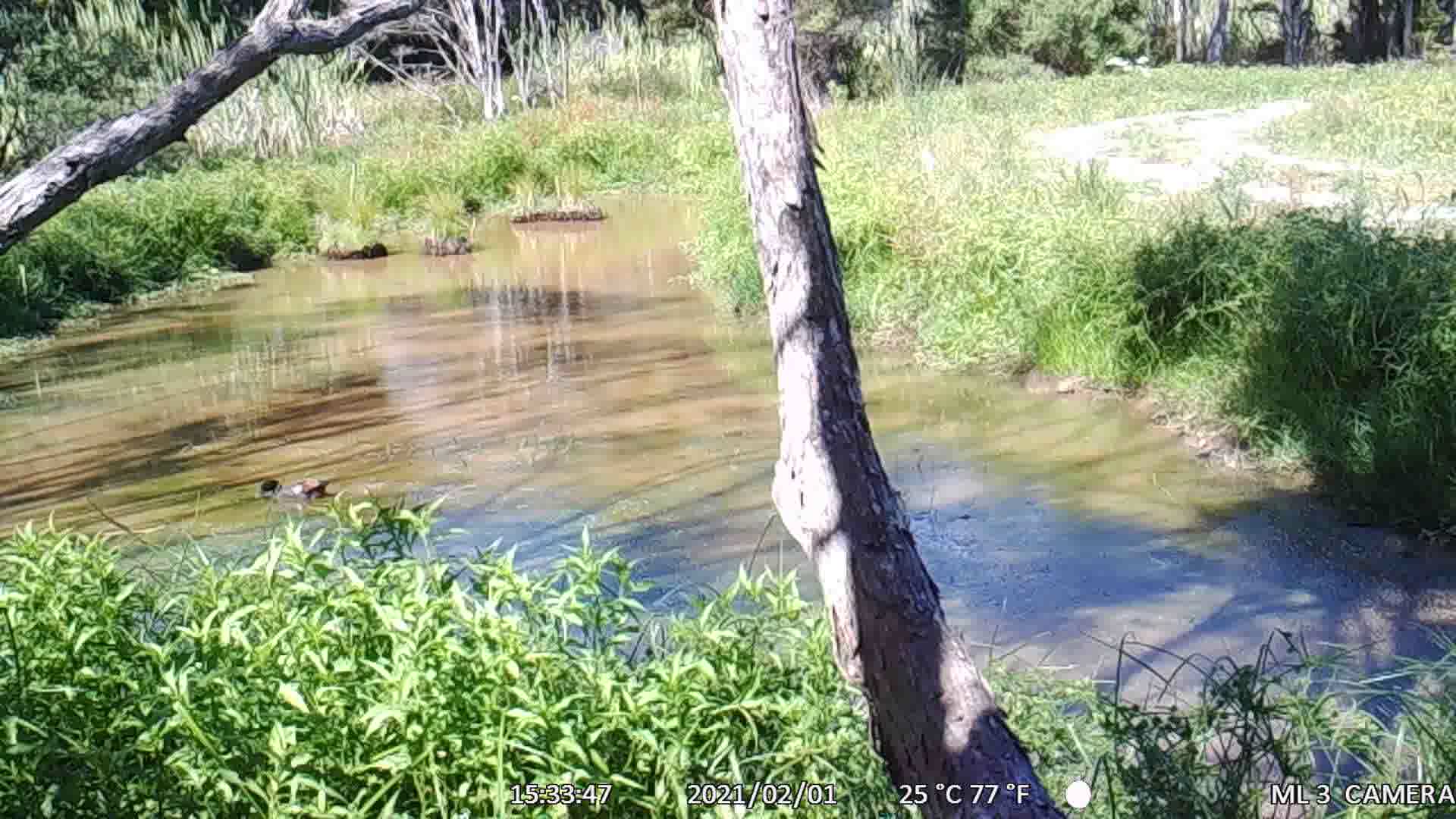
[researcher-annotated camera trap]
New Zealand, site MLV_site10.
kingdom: Animalia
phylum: Chordata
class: Aves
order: Anseriformes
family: Anatidae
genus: Tadorna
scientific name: Tadorna variegata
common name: paradise shelduck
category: paradise duck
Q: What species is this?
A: Paradise duck (paradise shelduck) (Tadorna variegata).